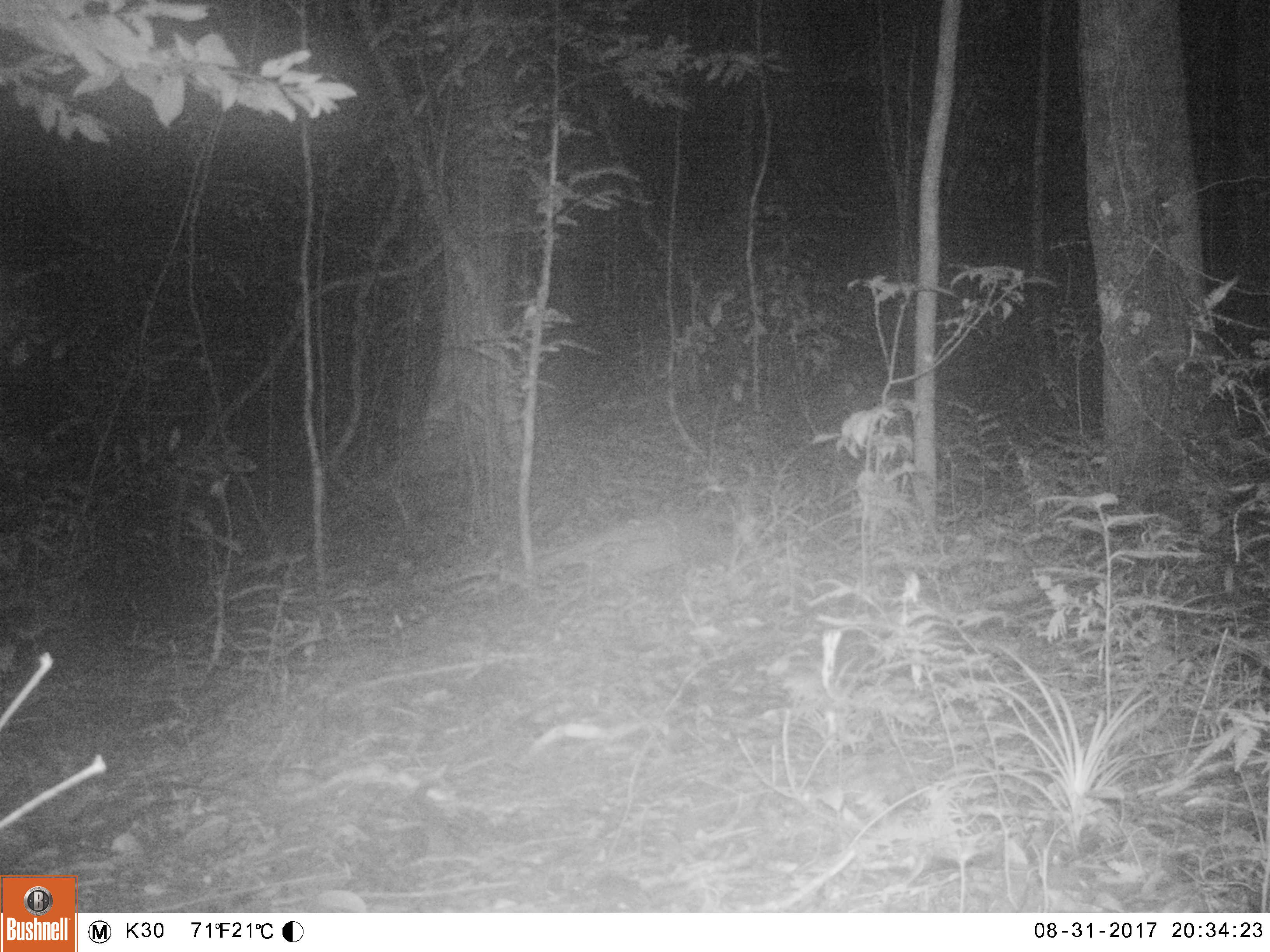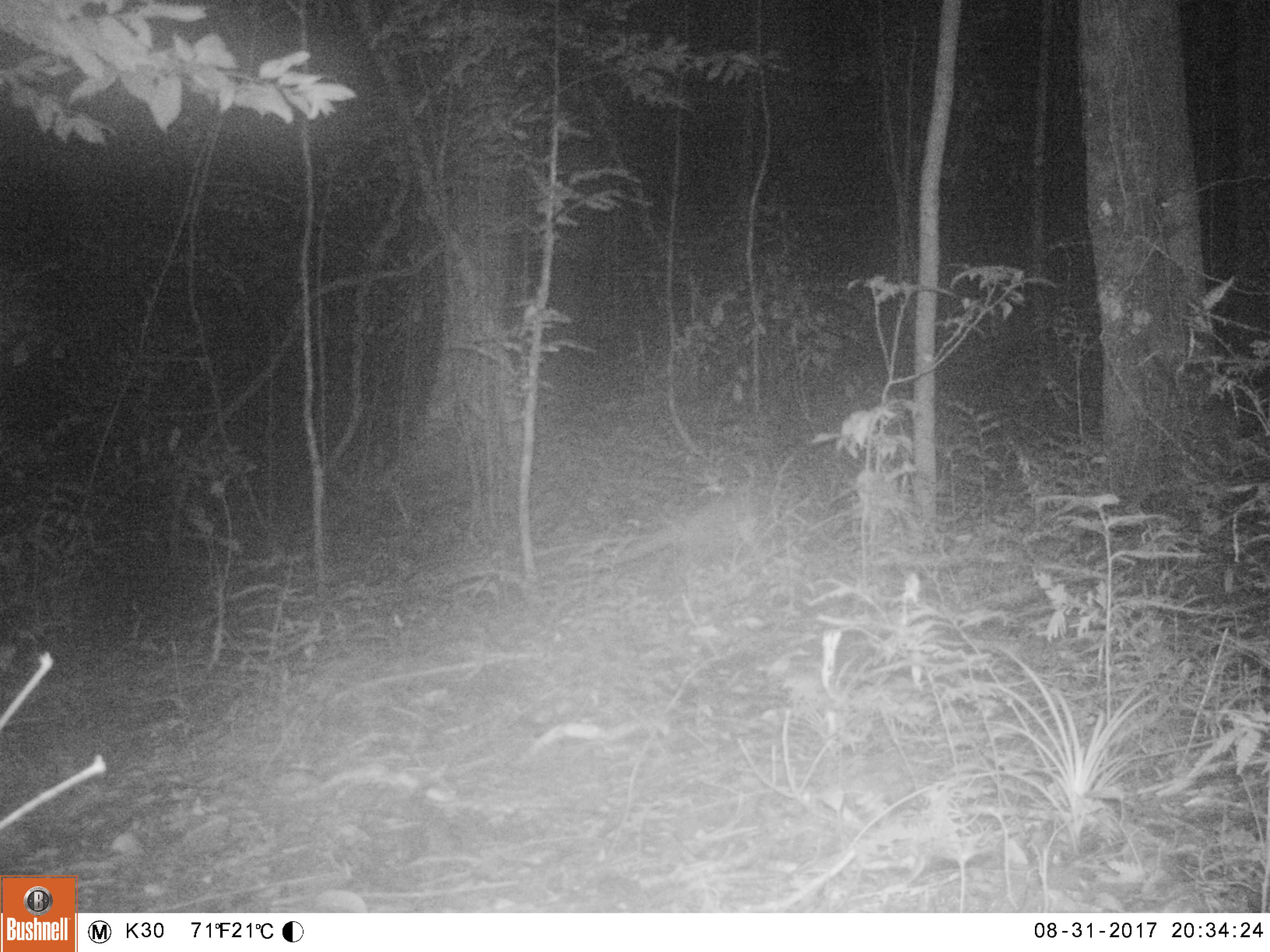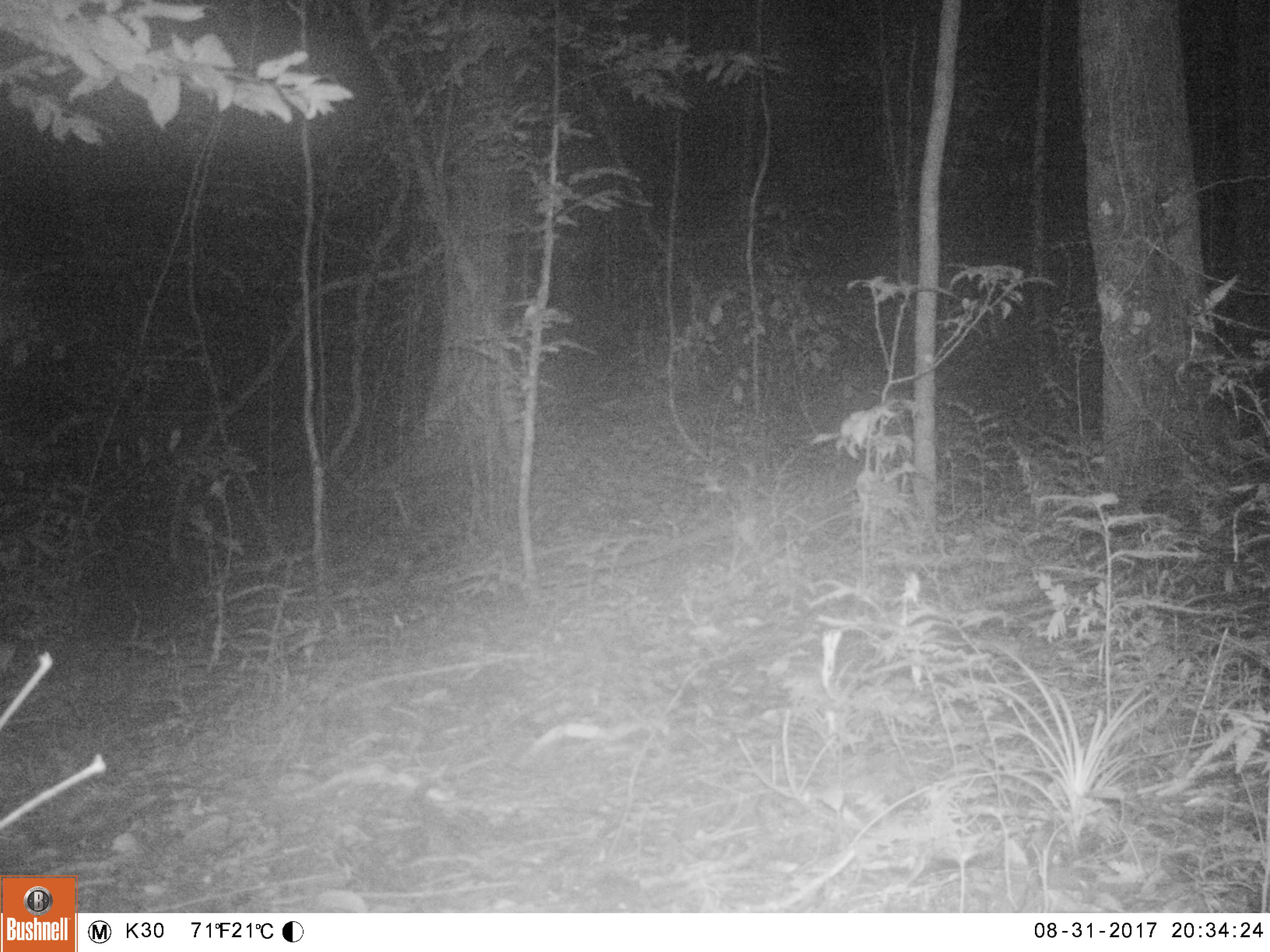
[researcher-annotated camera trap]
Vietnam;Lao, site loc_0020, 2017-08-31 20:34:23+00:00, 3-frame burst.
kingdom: Animalia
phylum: Chordata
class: Mammalia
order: Carnivora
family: Viverridae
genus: Paguma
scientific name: Paguma larvata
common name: masked palm civet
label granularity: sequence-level